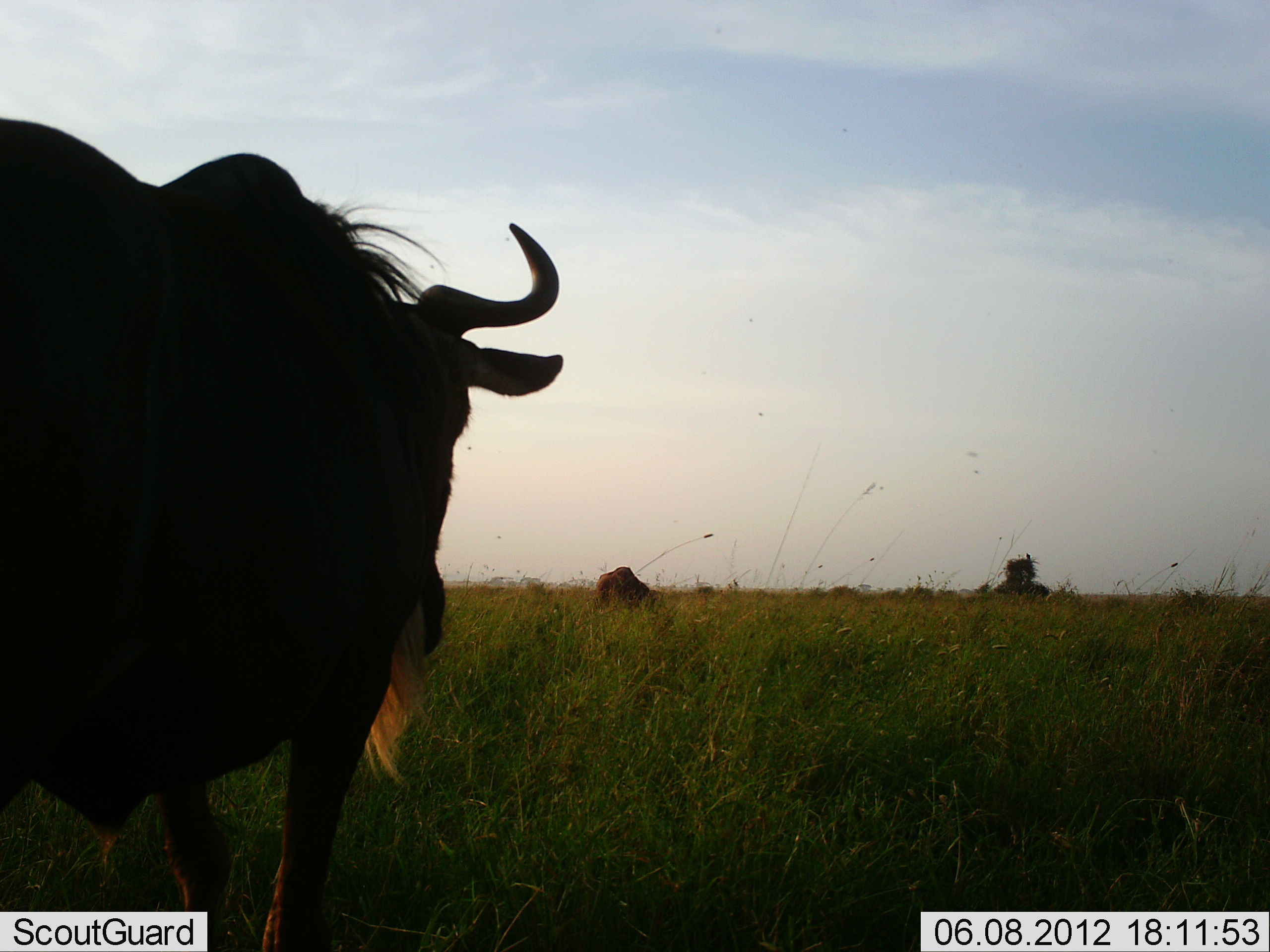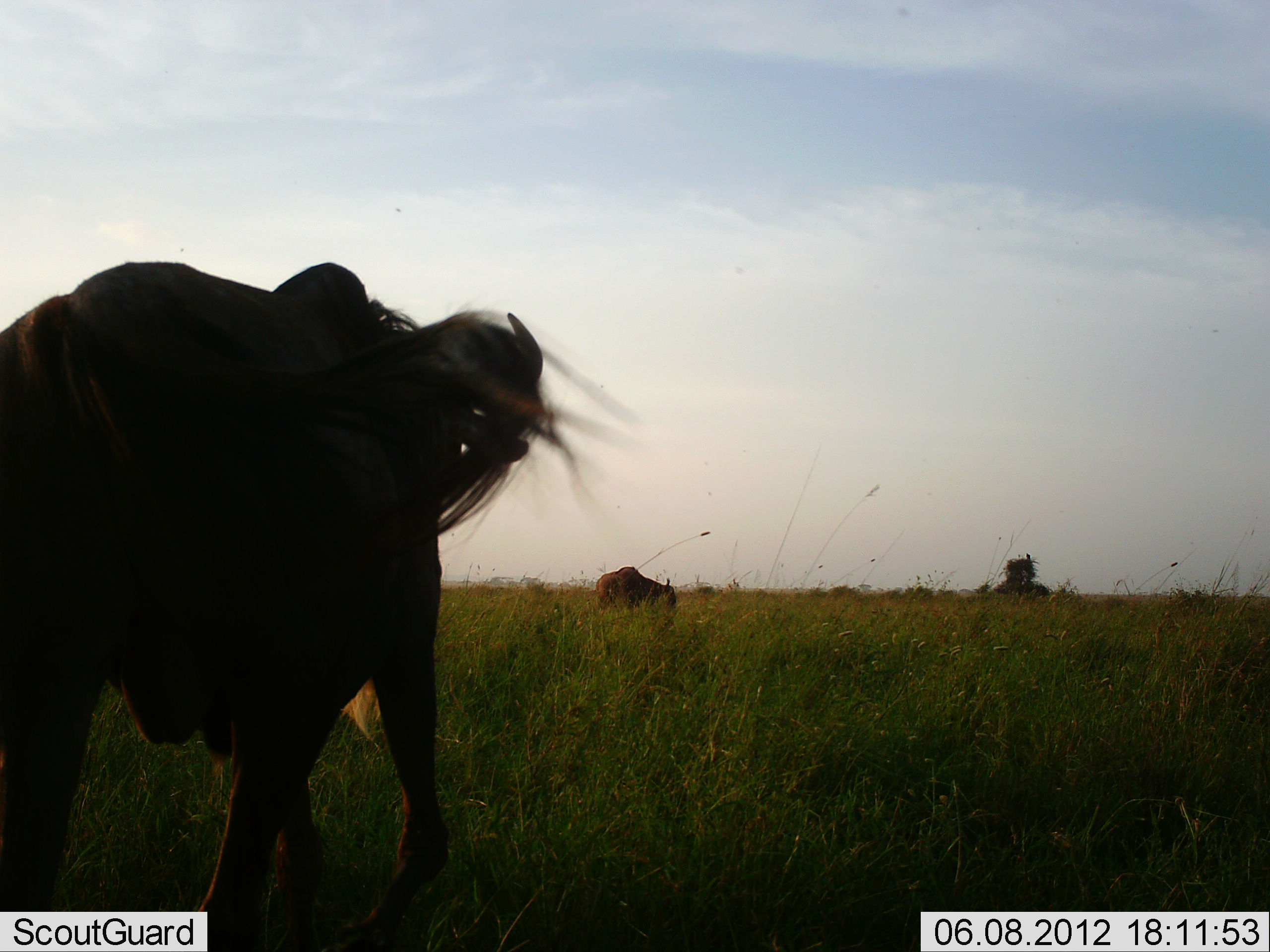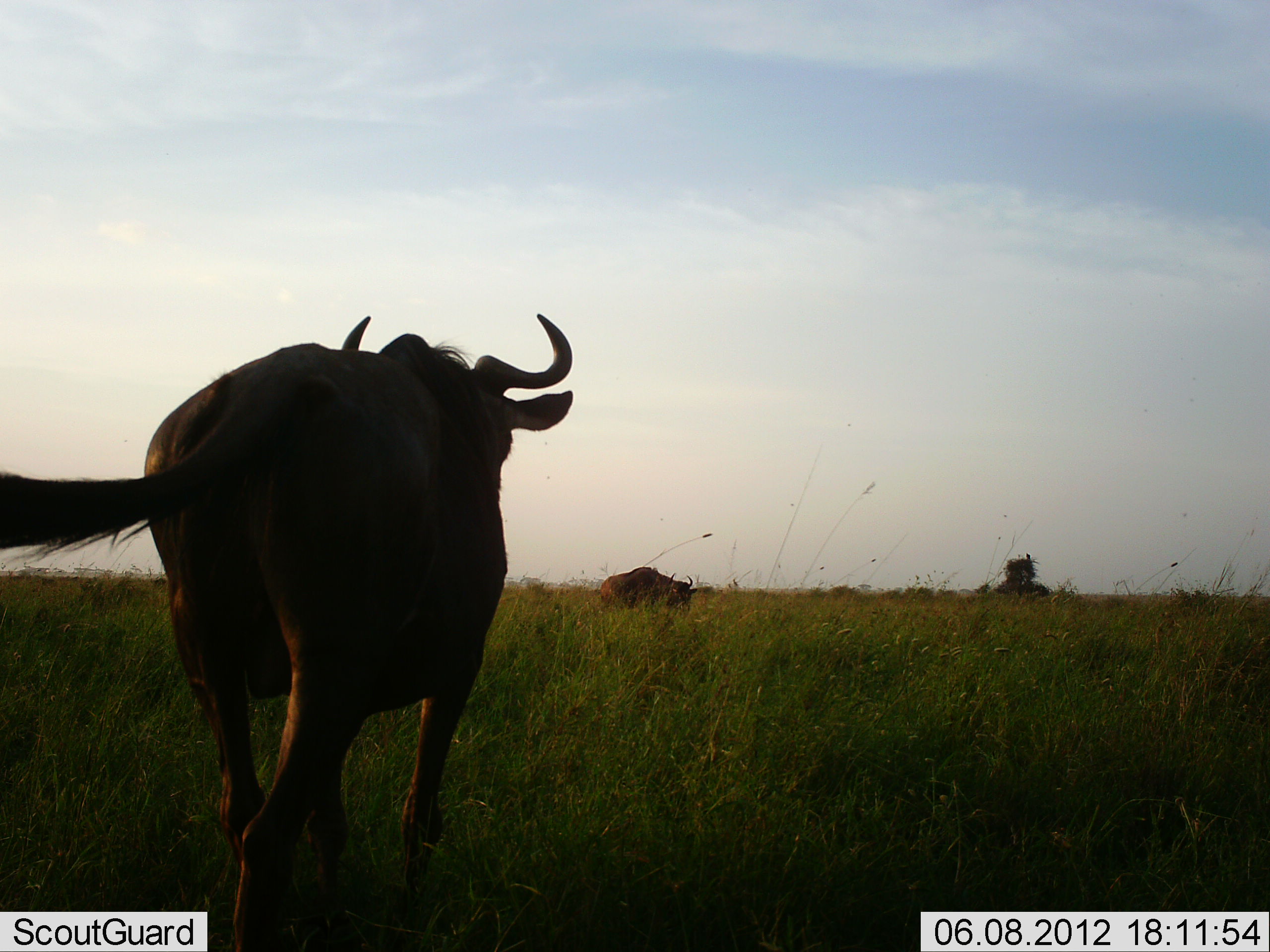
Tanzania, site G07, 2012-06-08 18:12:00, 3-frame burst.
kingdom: Animalia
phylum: Chordata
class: Mammalia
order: Artiodactyla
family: Bovidae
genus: Connochaetes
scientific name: Connochaetes taurinus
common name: blue wildebeest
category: wildebeest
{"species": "wildebeest (blue wildebeest) (Connochaetes taurinus)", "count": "2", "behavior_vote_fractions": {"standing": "10%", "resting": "0%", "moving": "90%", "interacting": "0%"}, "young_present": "0%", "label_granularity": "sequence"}